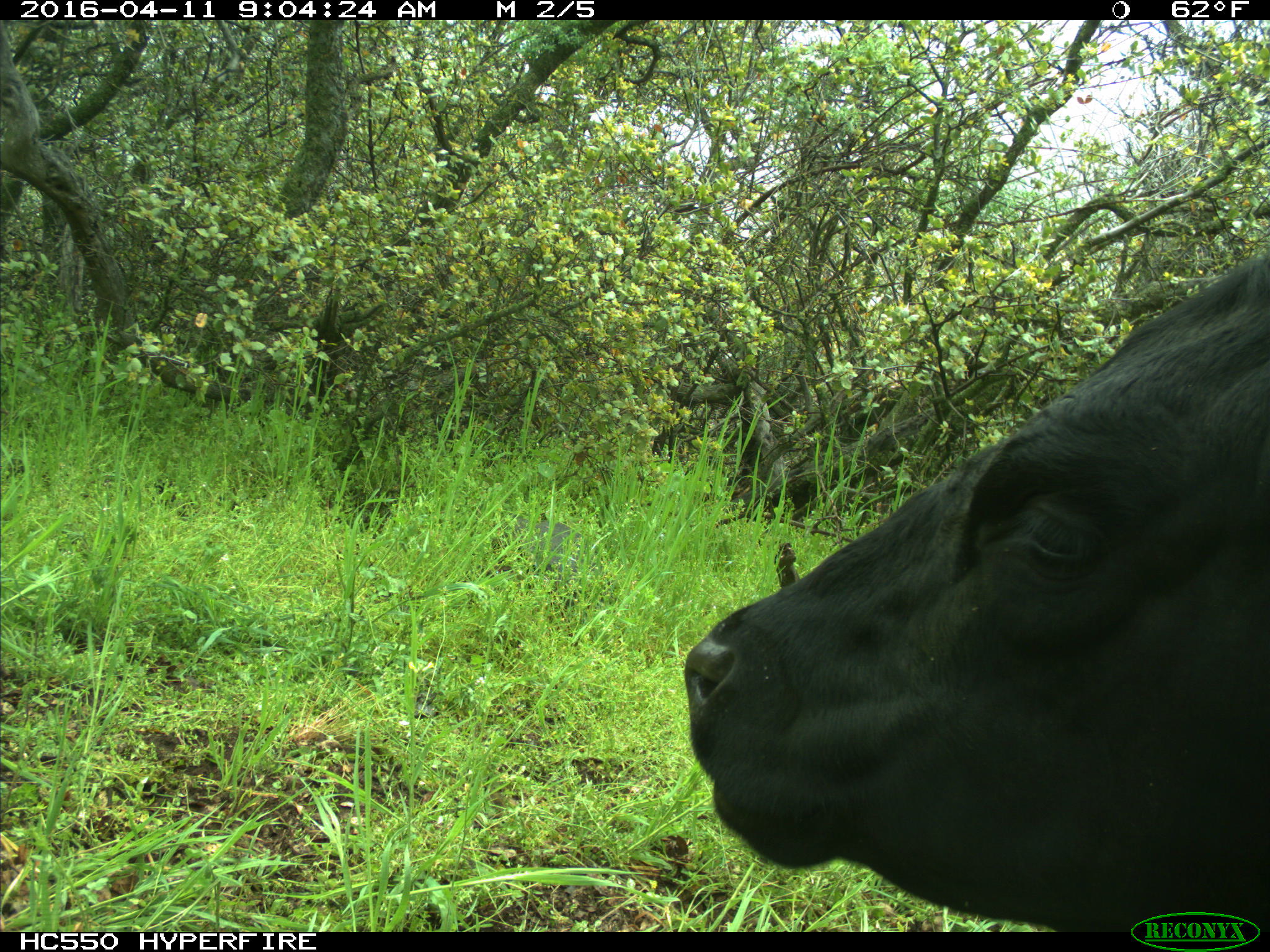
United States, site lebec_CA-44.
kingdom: Animalia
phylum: Chordata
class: Mammalia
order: Artiodactyla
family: Bovidae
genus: Bos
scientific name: Bos taurus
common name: domestic cow